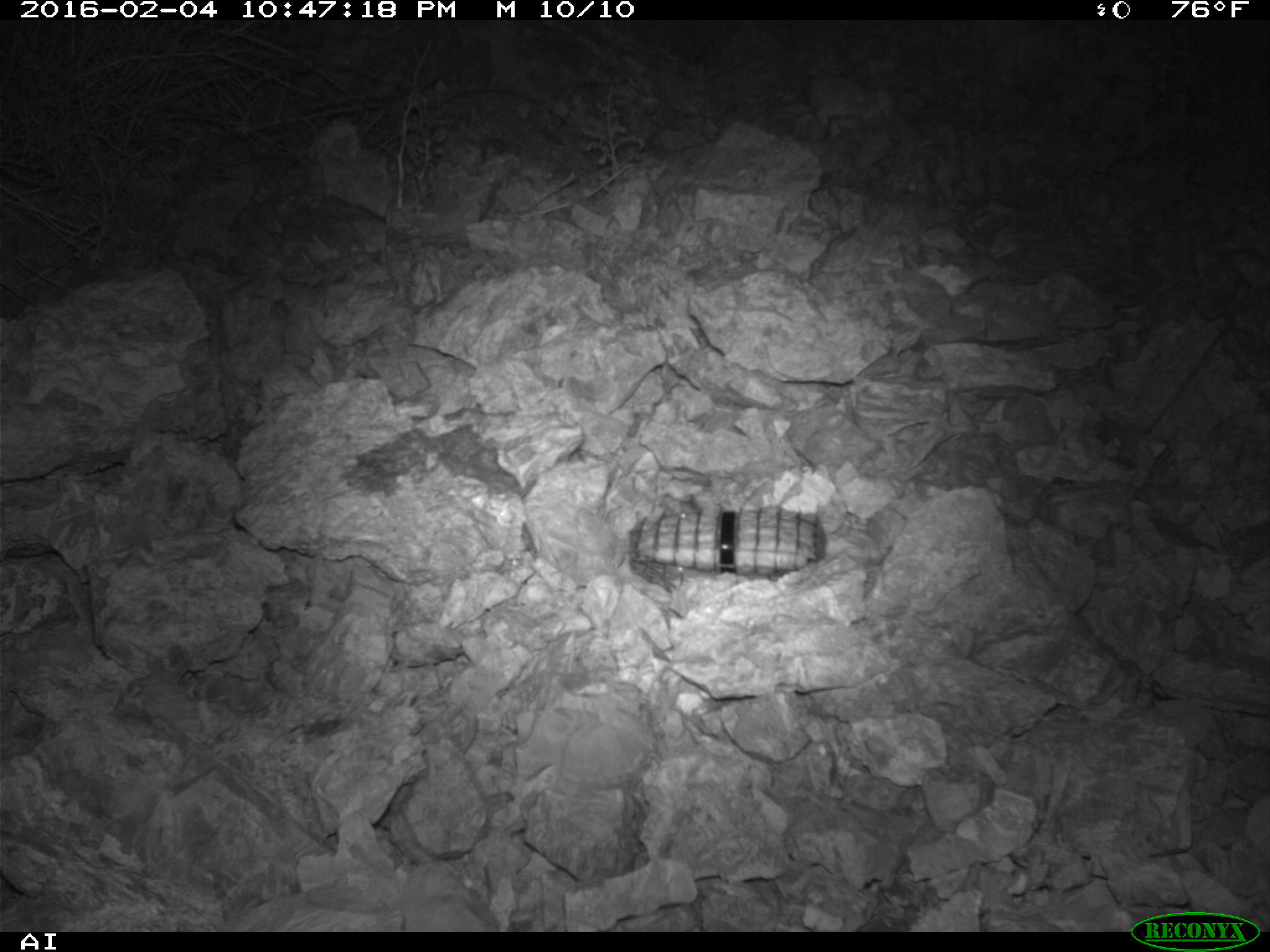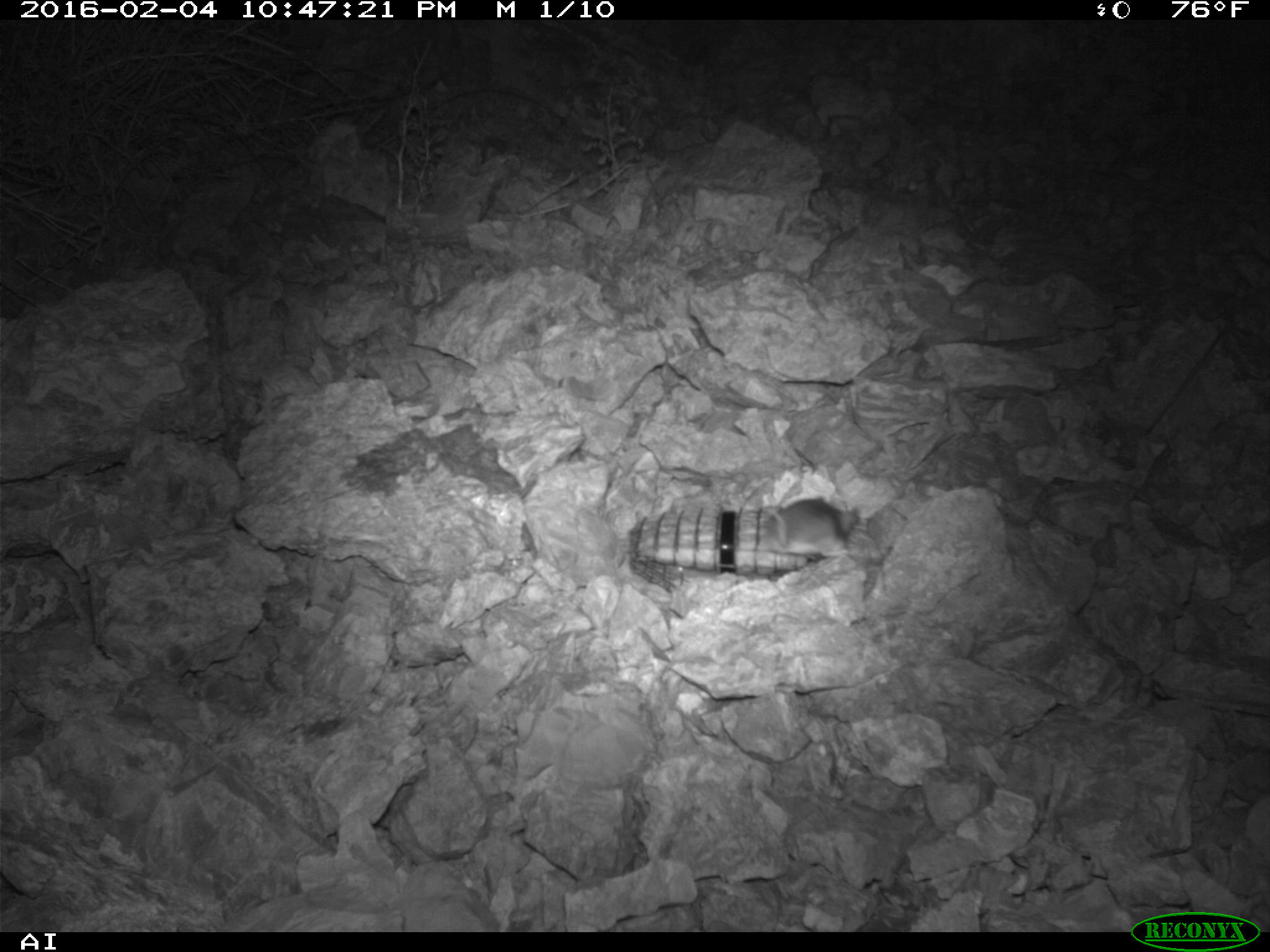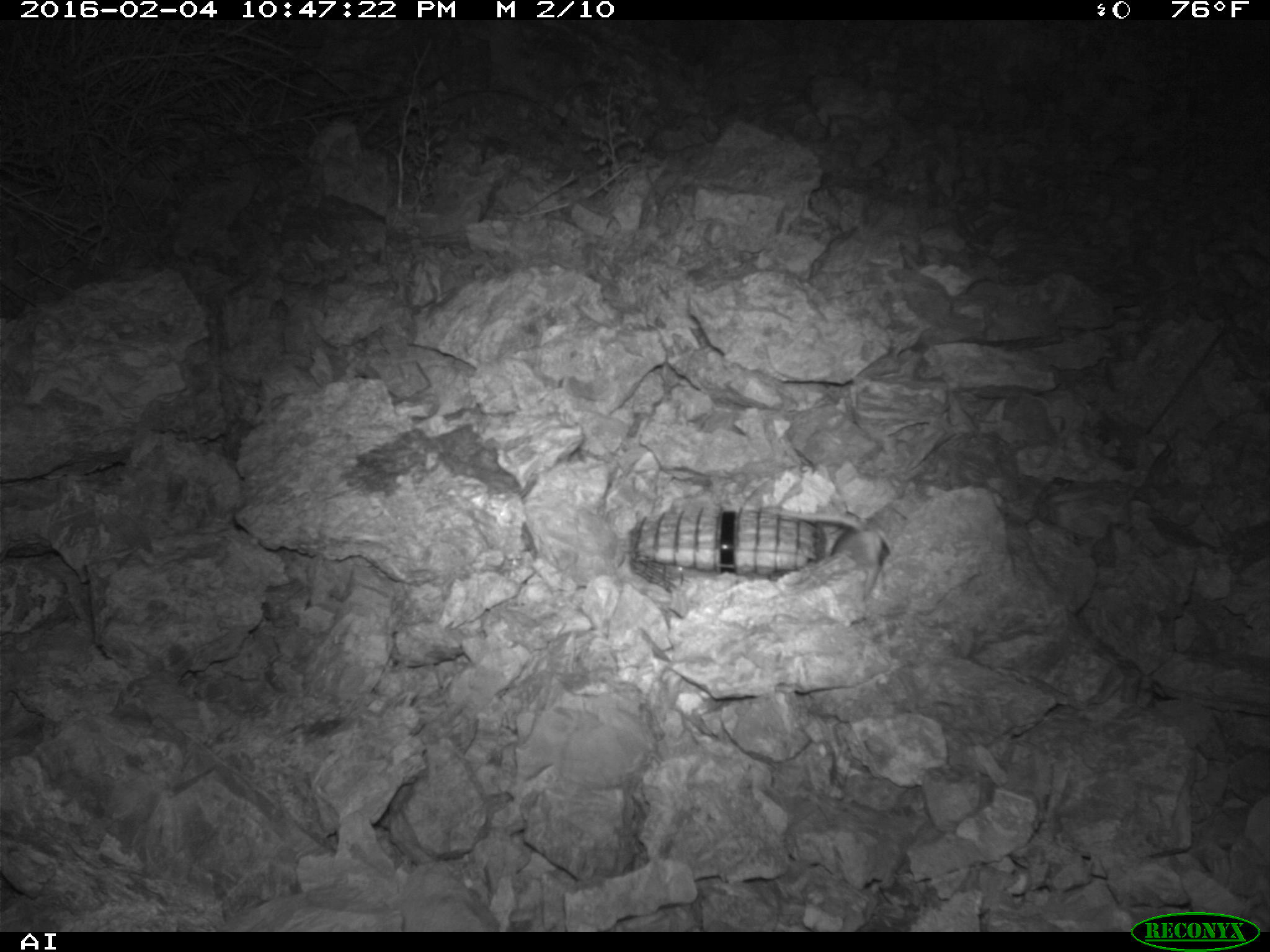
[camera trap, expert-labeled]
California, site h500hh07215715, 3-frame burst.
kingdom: Animalia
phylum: Chordata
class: Mammalia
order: Rodentia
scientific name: Rodentia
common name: rodent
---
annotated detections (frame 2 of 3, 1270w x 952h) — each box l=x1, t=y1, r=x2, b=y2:
rodent: l=766, t=481, r=859, b=557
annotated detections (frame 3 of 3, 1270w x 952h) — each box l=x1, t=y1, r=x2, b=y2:
rodent: l=770, t=507, r=887, b=595